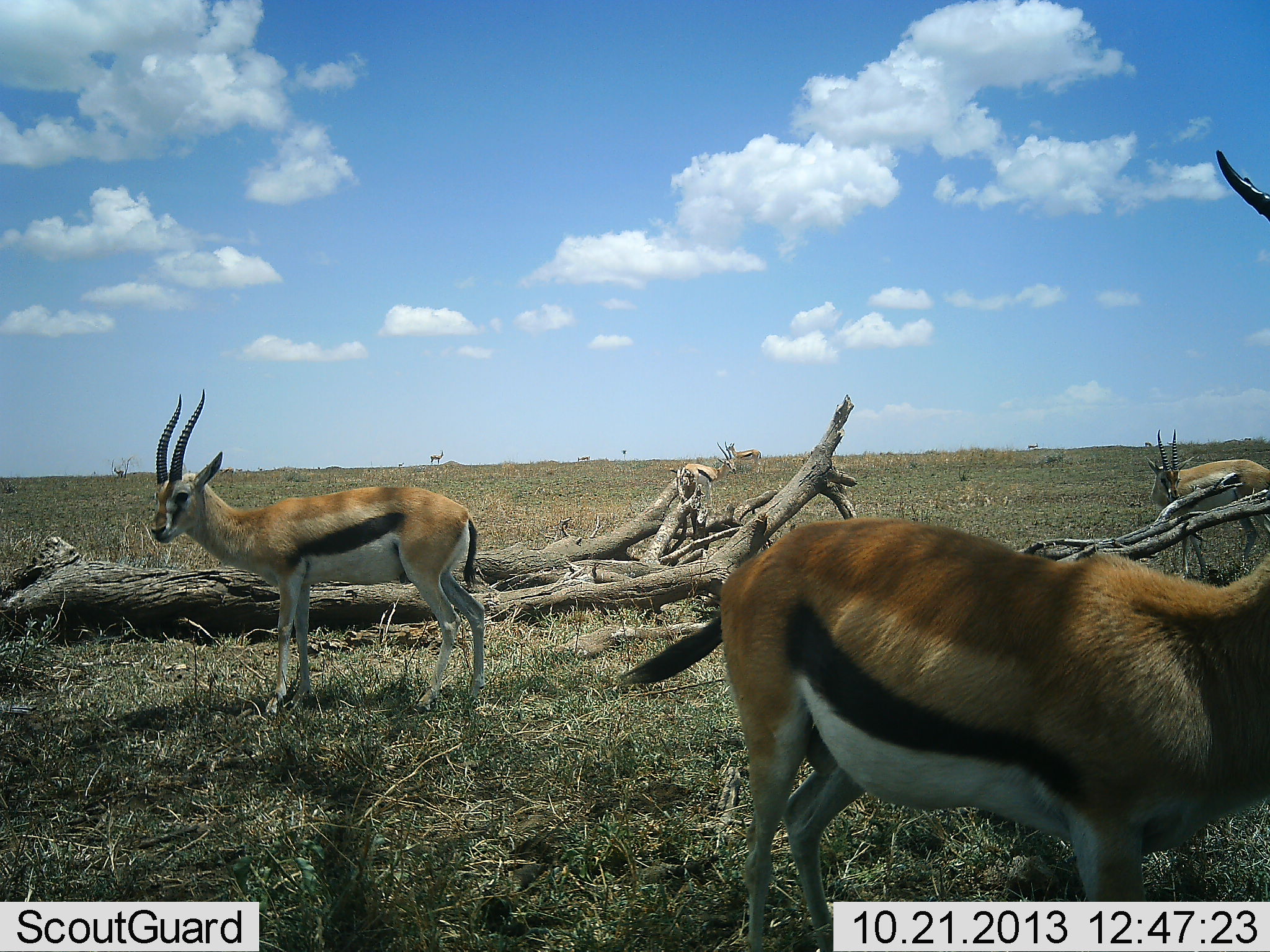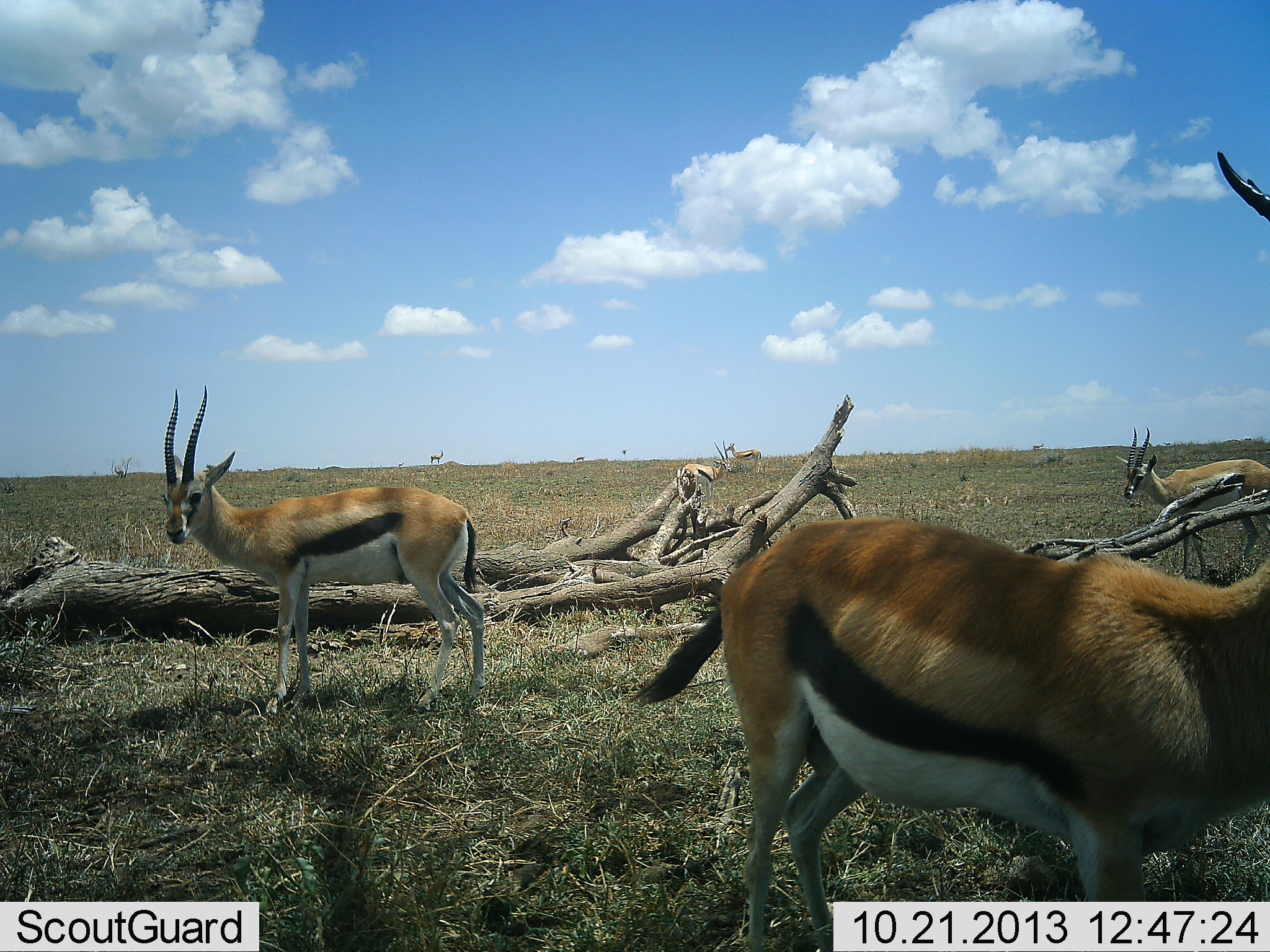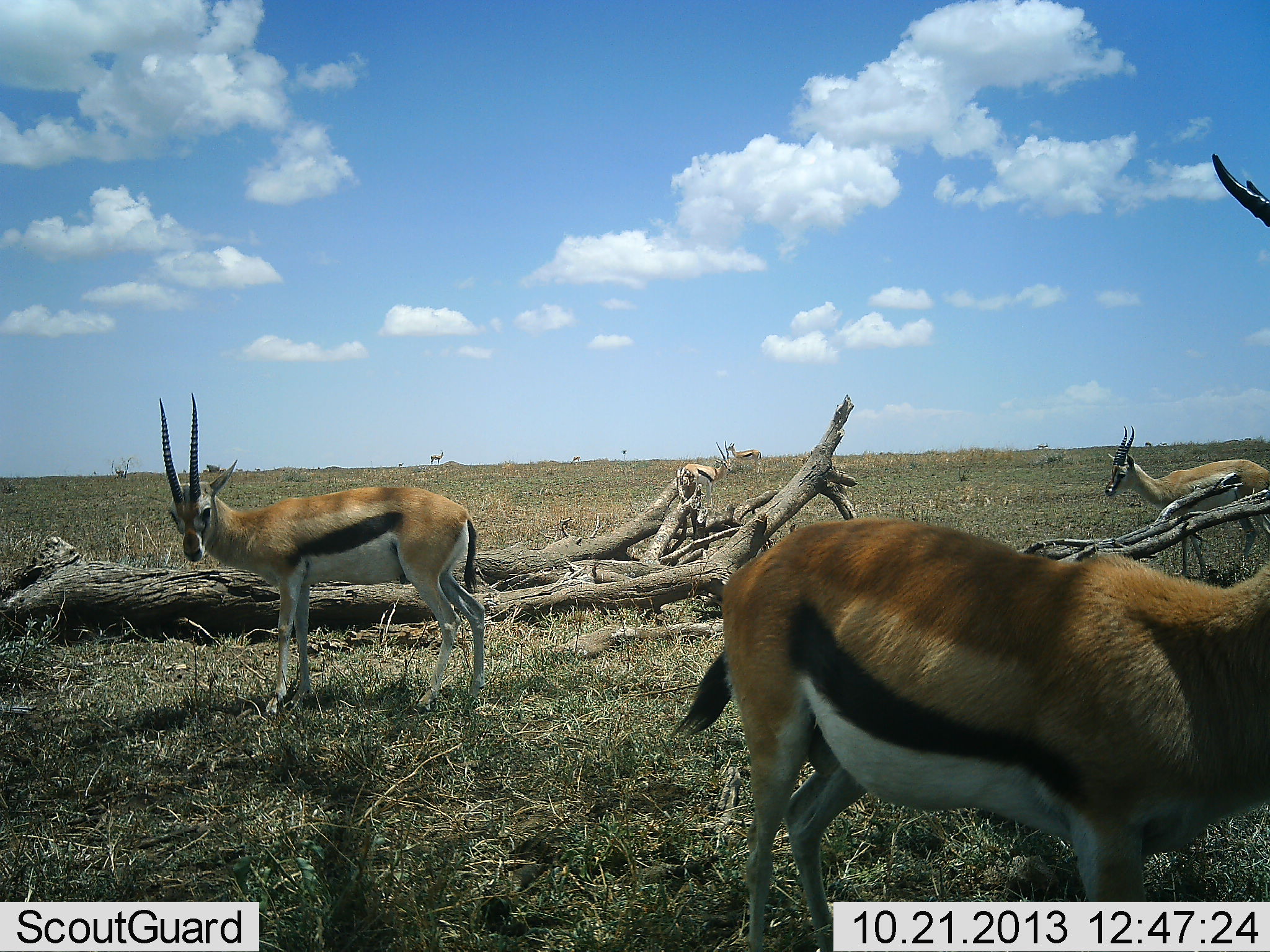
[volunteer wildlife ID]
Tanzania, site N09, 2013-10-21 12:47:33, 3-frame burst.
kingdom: Animalia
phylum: Chordata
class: Mammalia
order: Artiodactyla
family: Bovidae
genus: Eudorcas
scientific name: Eudorcas thomsonii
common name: thomson's gazelle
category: gazellethomsons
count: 6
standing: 92%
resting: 4%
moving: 33%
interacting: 0%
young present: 0%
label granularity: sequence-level